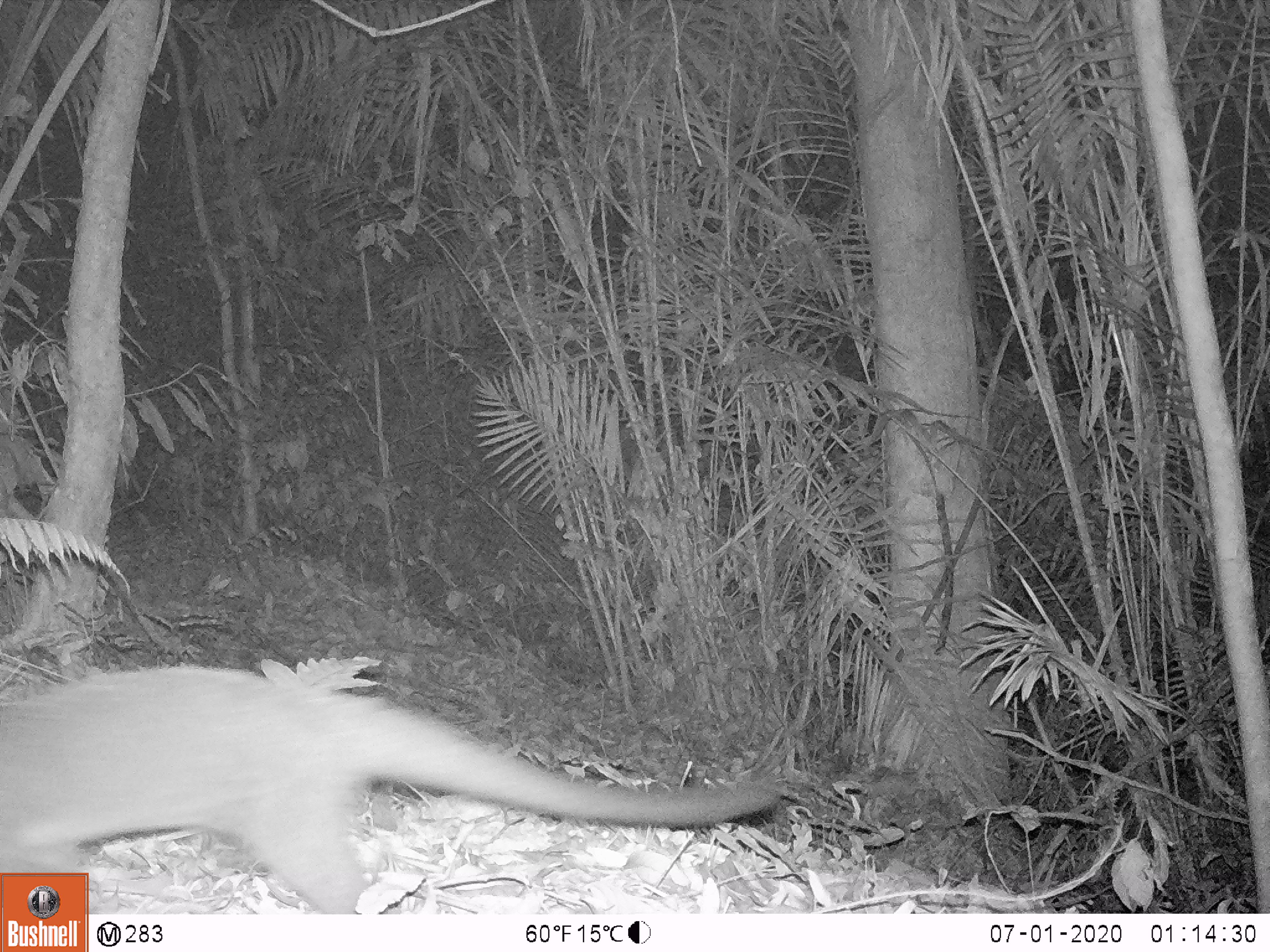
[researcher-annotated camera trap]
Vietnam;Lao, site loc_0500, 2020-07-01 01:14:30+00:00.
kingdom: Animalia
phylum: Chordata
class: Mammalia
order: Carnivora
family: Viverridae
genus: Paguma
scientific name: Paguma larvata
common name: masked palm civet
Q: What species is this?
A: Masked palm civet (Paguma larvata).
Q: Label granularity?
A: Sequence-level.